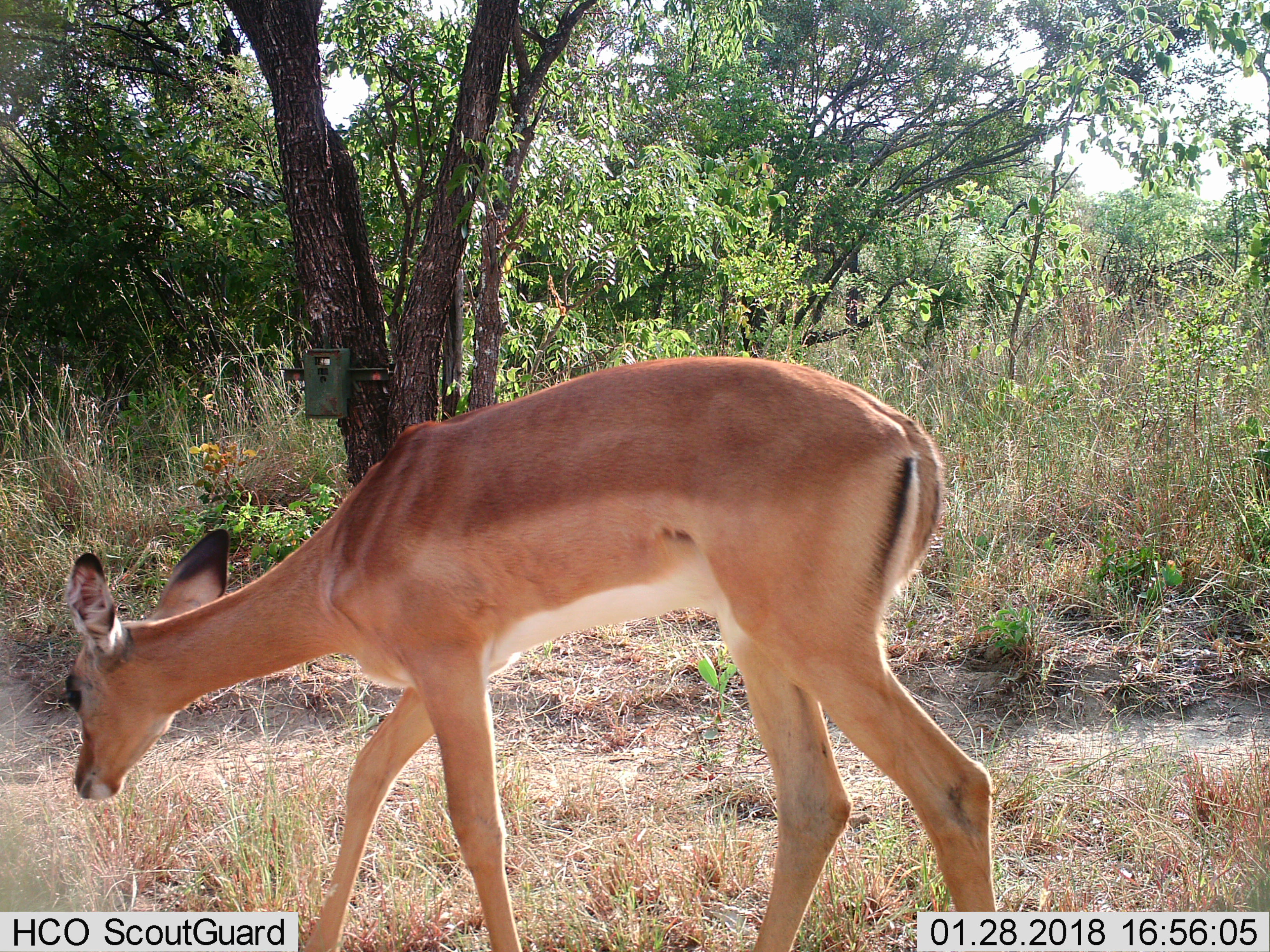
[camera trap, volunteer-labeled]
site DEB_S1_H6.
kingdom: Animalia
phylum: Chordata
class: Mammalia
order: Artiodactyla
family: Bovidae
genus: Aepyceros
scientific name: Aepyceros melampus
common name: impala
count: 1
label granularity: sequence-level